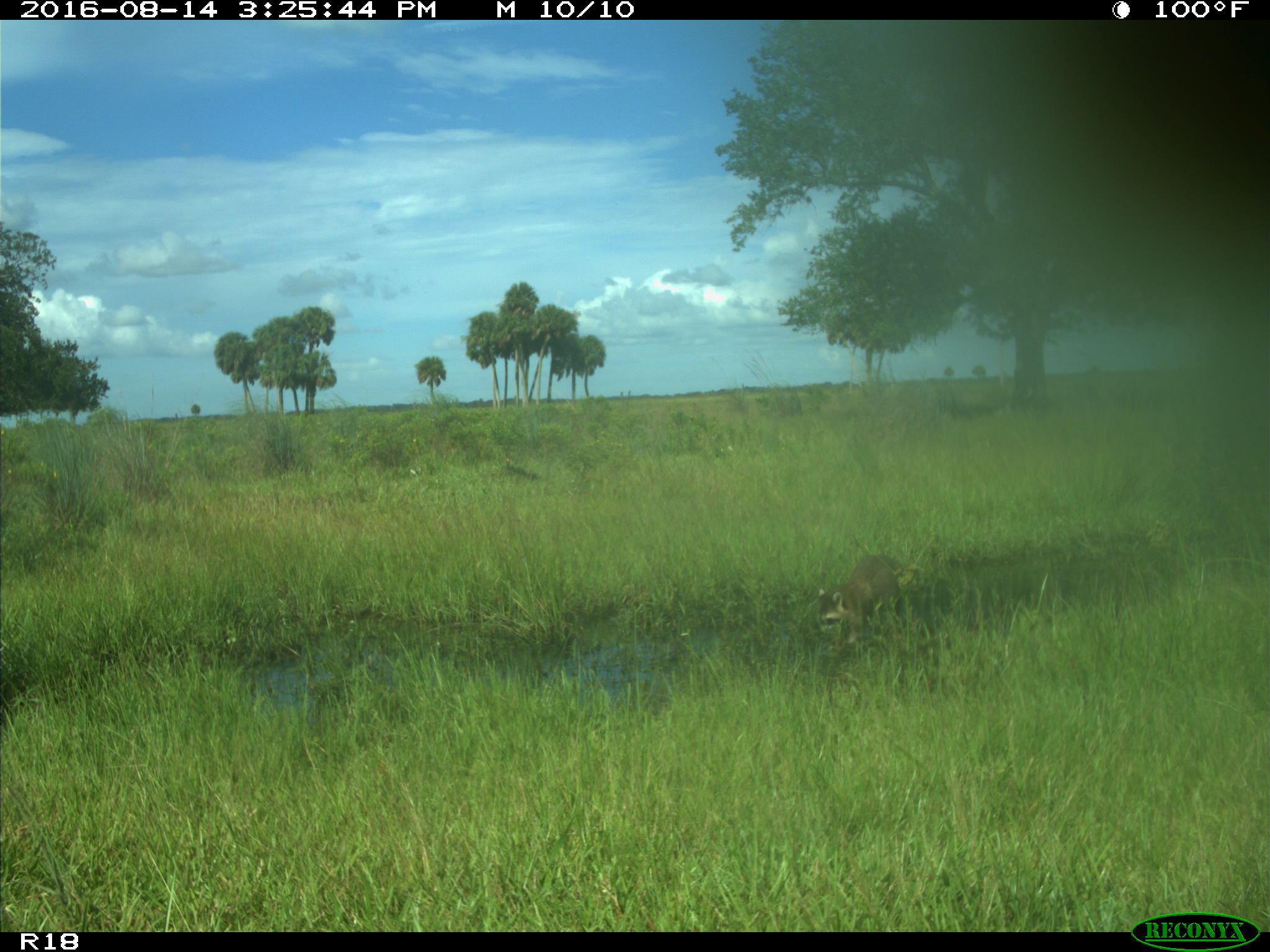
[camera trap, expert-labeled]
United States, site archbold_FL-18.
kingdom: Animalia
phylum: Chordata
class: Mammalia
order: Carnivora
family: Procyonidae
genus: Procyon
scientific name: Procyon lotor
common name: common raccoon